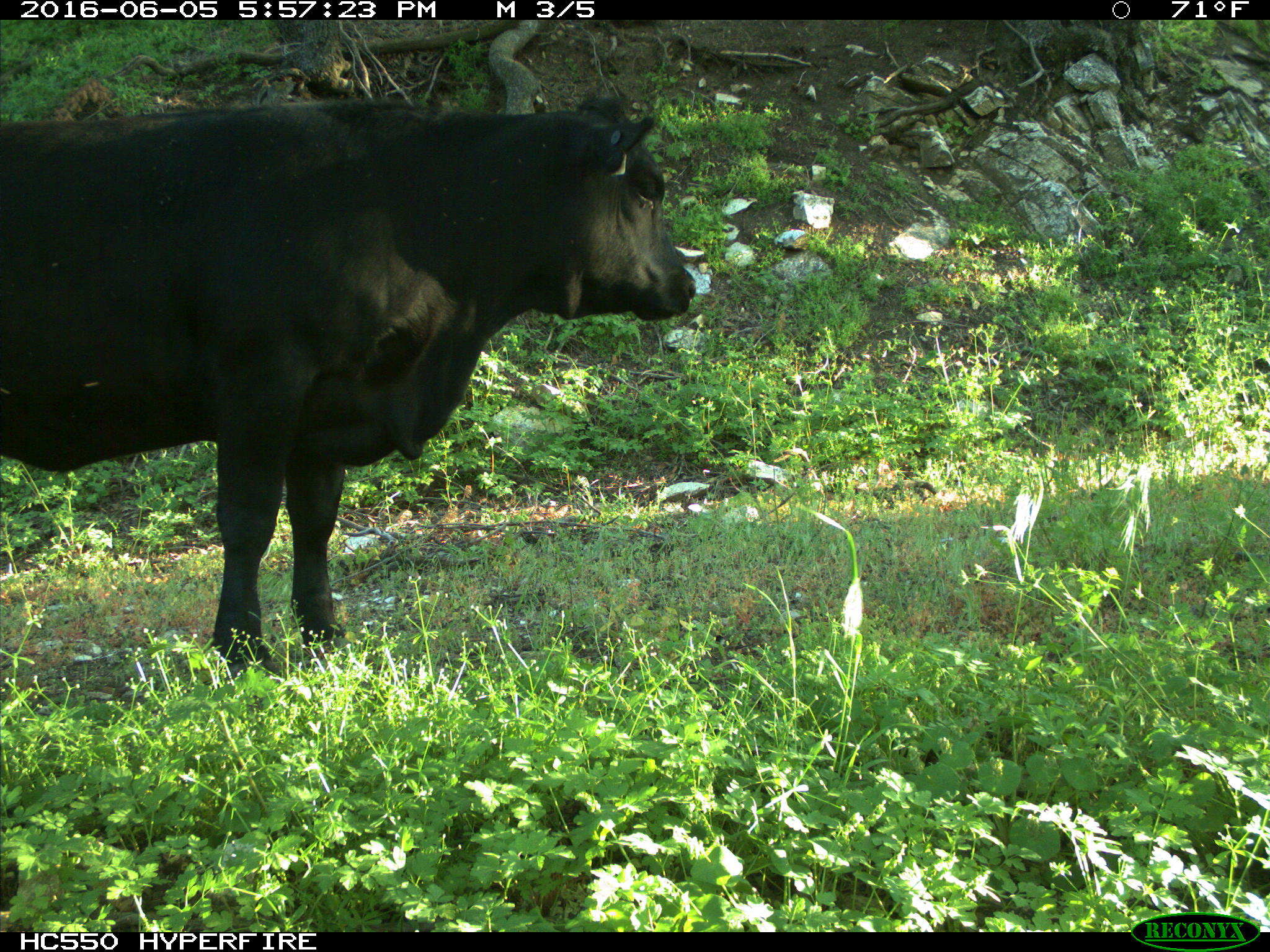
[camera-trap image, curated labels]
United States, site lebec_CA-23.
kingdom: Animalia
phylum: Chordata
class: Mammalia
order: Artiodactyla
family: Bovidae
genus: Bos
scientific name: Bos taurus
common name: domestic cow